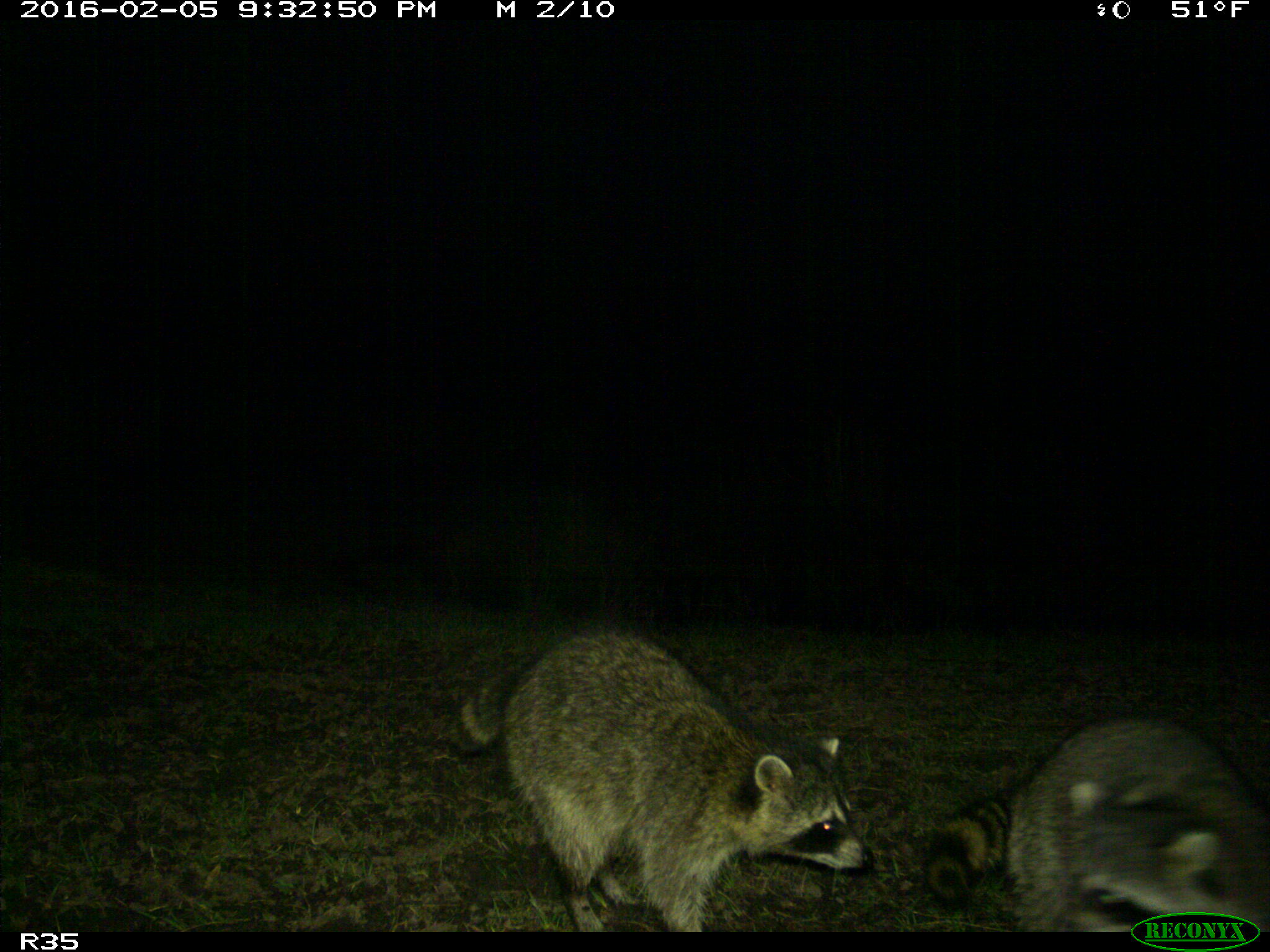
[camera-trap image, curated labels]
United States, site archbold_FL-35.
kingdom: Animalia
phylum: Chordata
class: Mammalia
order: Carnivora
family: Procyonidae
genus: Procyon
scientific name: Procyon lotor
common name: common raccoon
Procyon lotor (common raccoon).